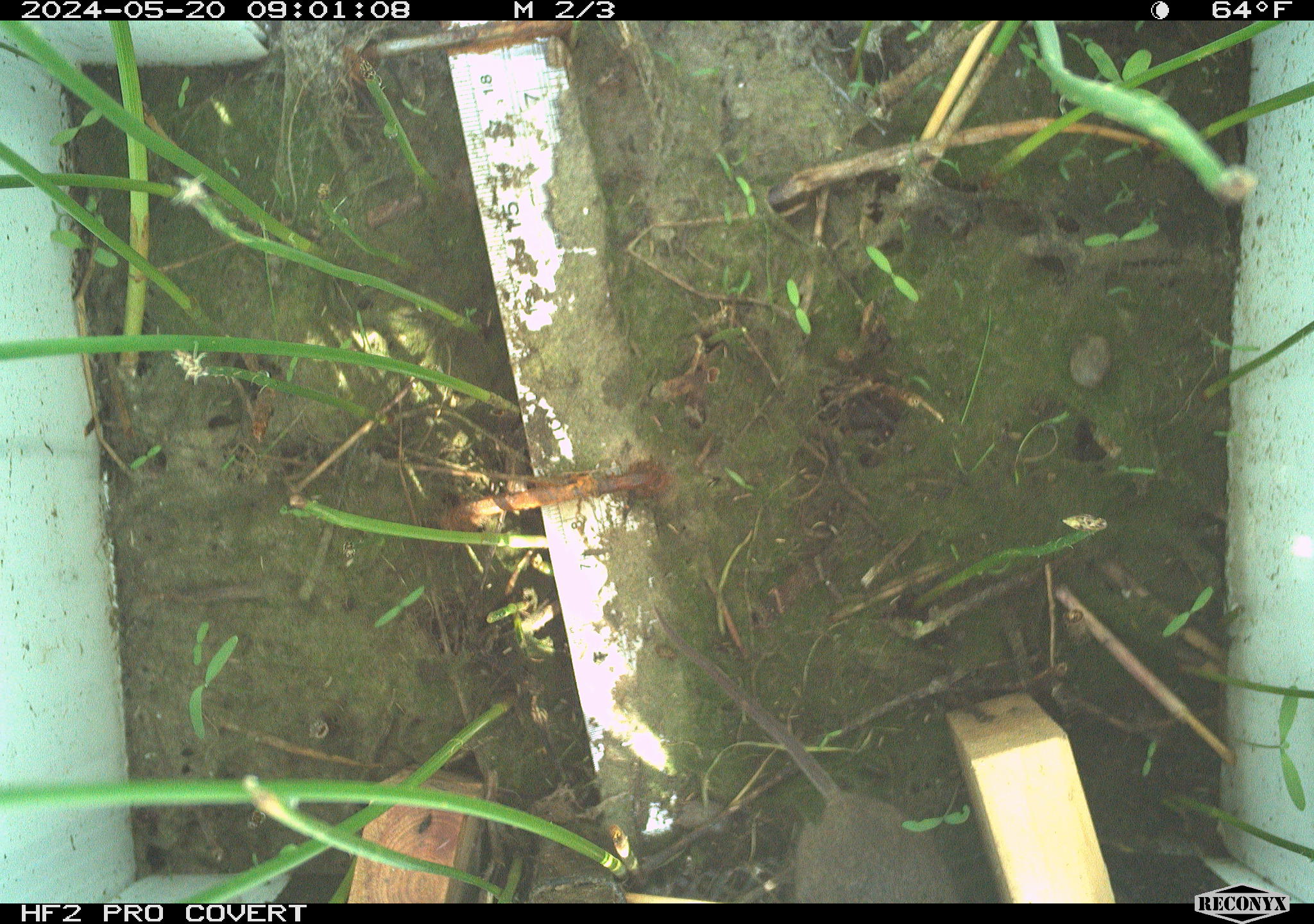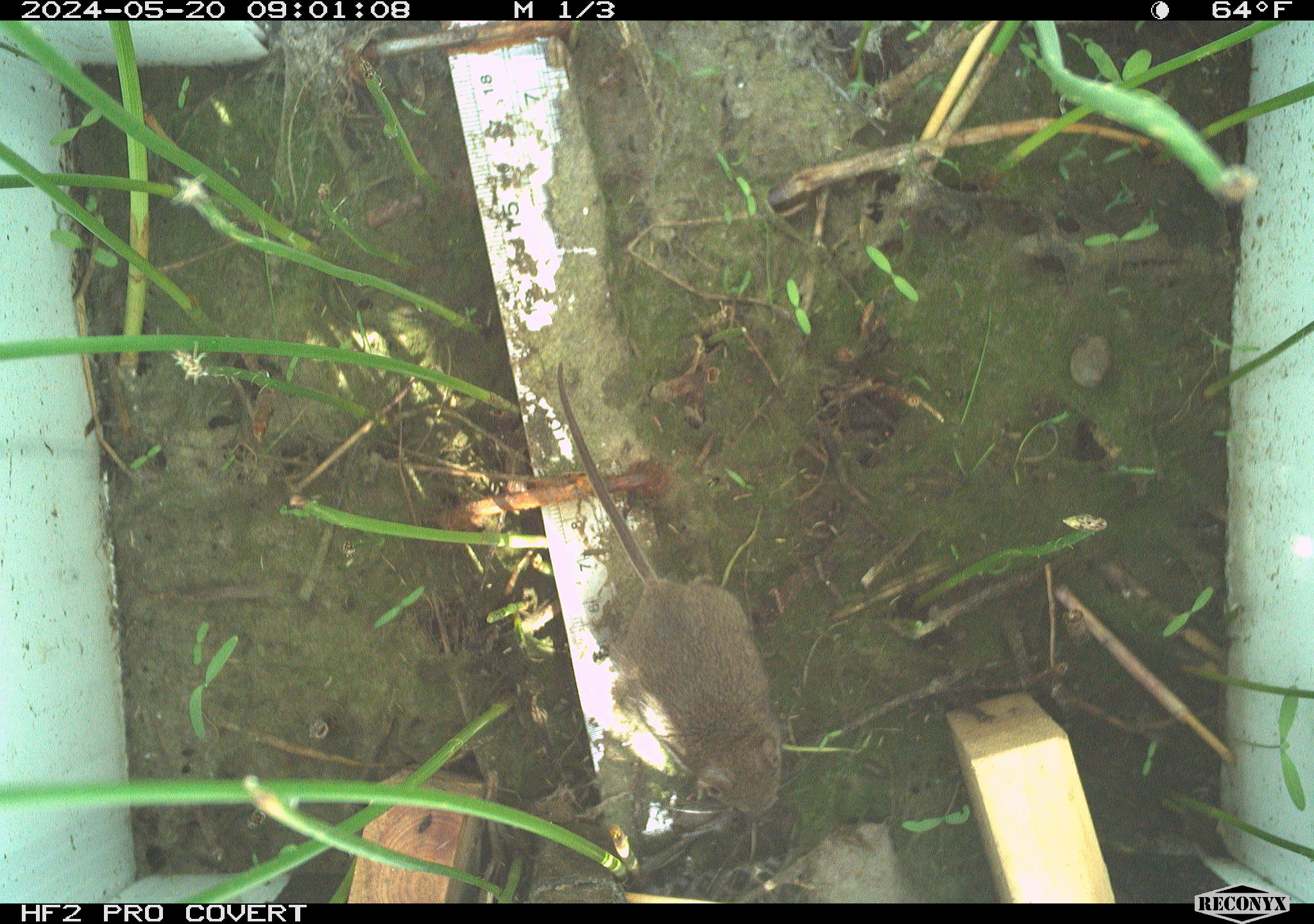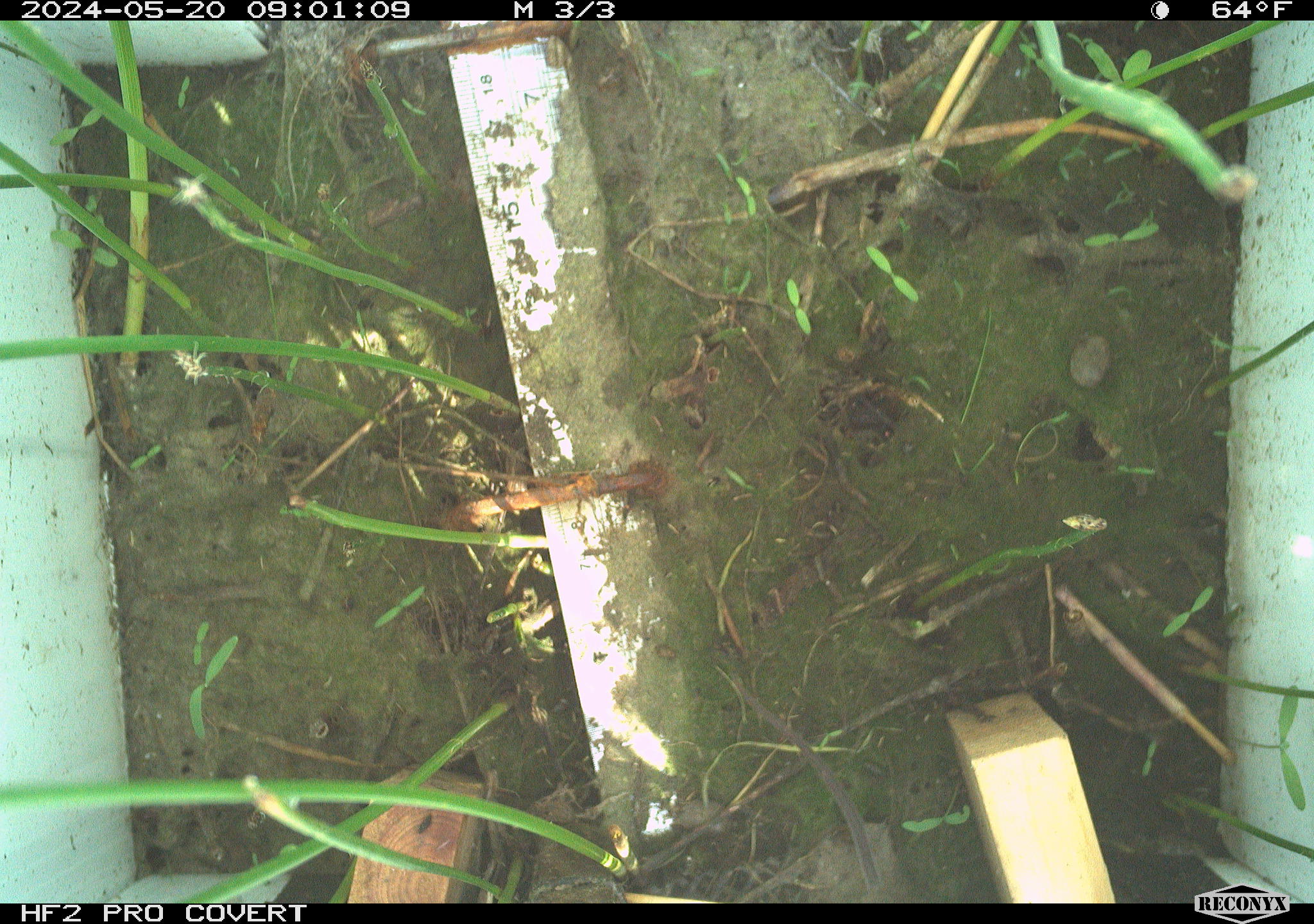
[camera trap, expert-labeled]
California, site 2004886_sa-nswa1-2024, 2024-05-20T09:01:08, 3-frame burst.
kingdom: Animalia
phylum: Chordata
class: Mammalia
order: Rodentia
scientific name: Rodentia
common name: mouse species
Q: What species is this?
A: Mouse species (Rodentia).